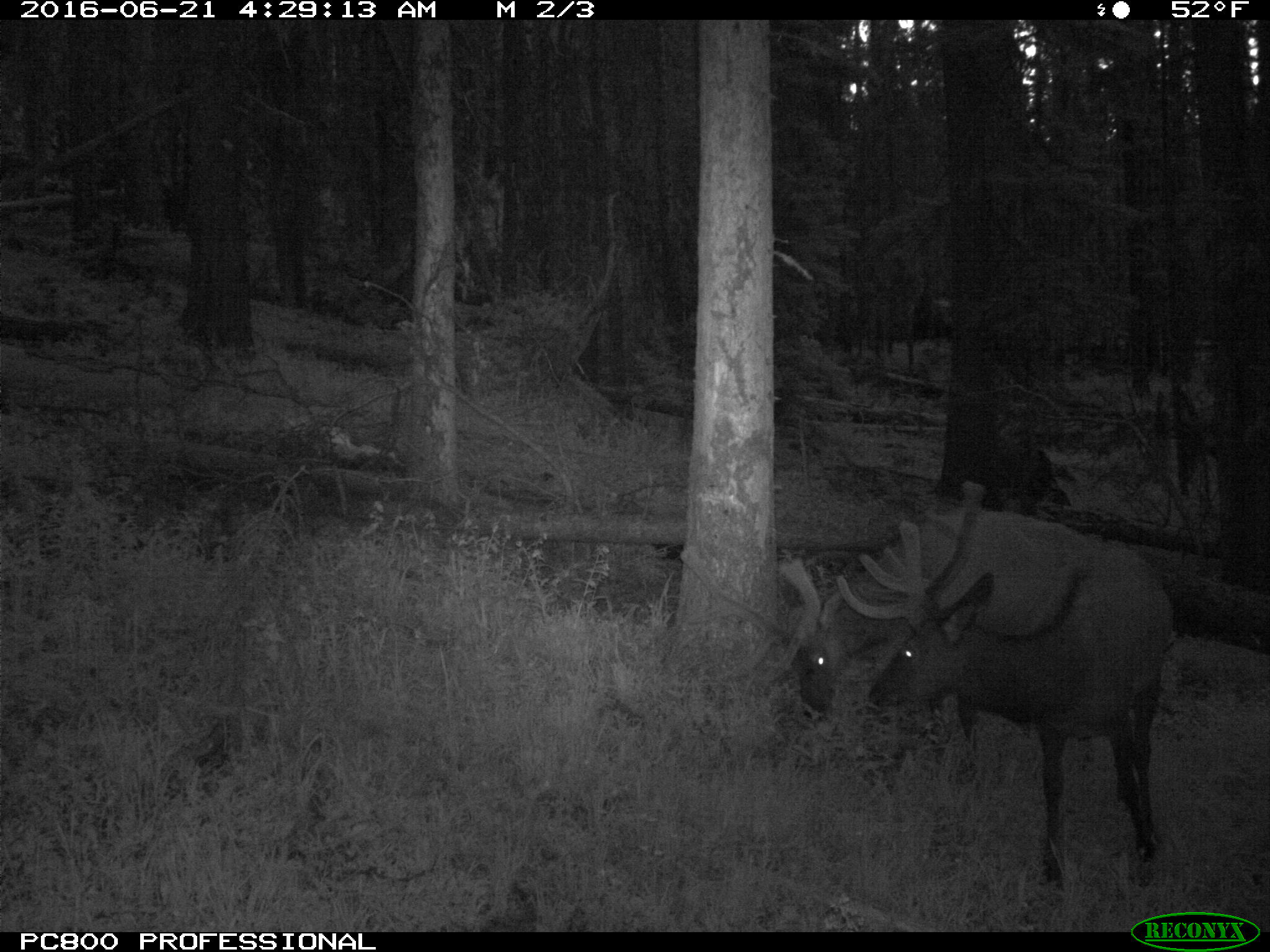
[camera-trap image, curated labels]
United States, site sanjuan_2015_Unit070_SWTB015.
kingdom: Animalia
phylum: Chordata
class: Mammalia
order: Artiodactyla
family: Cervidae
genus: Cervus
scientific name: Cervus elaphus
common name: red deer